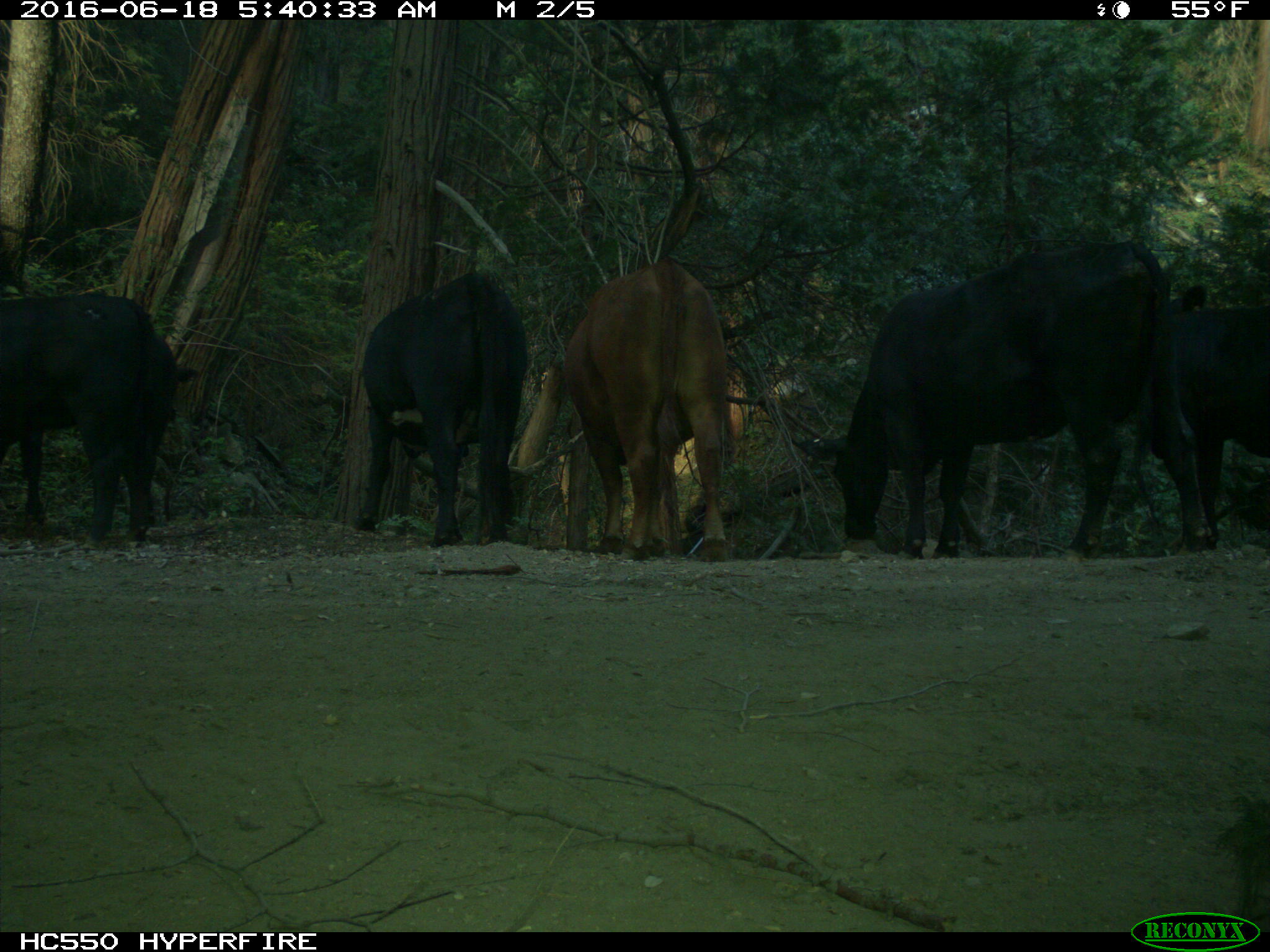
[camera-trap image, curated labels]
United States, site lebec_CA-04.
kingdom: Animalia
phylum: Chordata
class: Mammalia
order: Artiodactyla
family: Bovidae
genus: Bos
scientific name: Bos taurus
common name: domestic cow